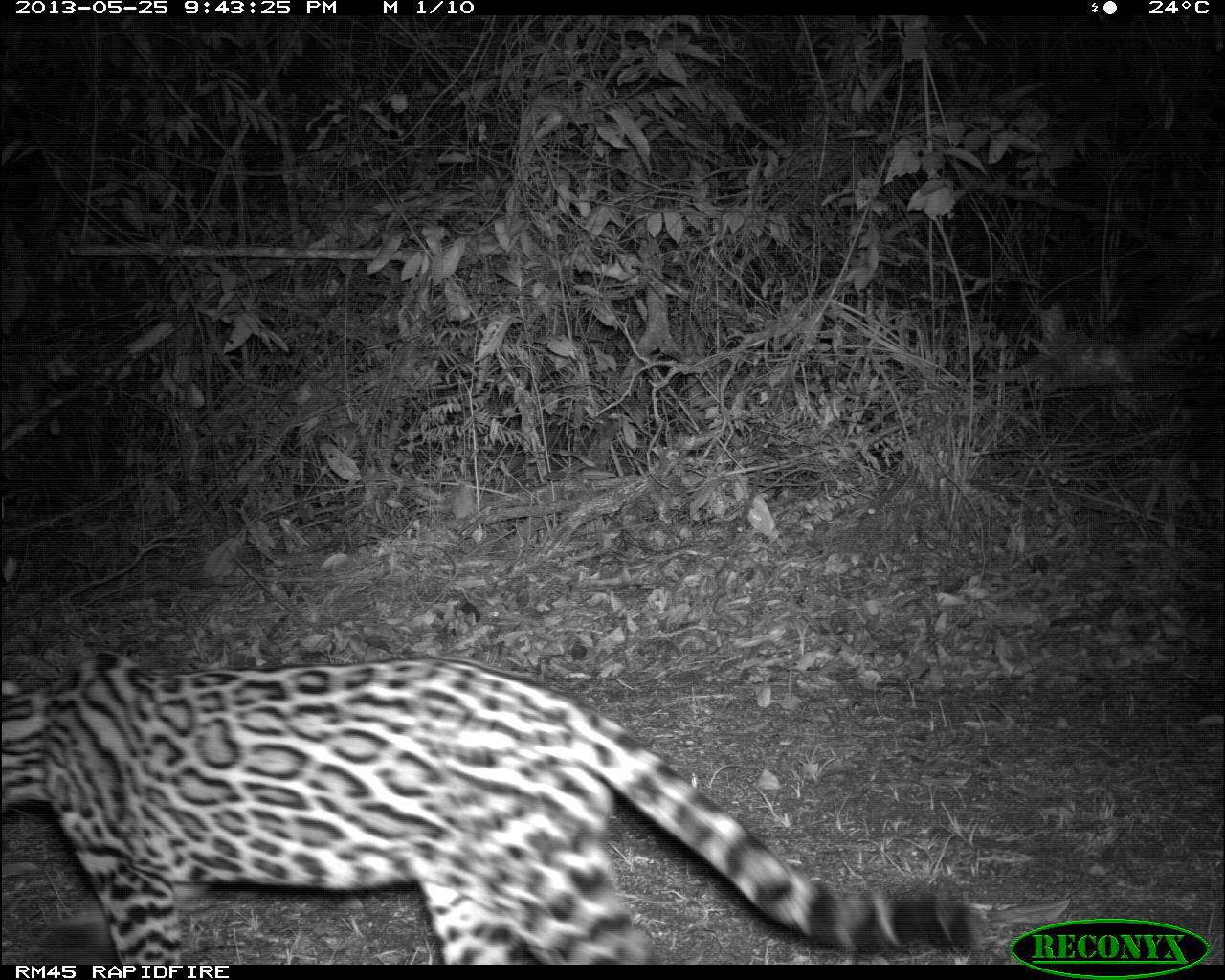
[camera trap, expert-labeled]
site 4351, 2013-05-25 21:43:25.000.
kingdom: Animalia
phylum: Chordata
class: Mammalia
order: Carnivora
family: Felidae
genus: Leopardus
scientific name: Leopardus pardalis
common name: ocelot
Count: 1.